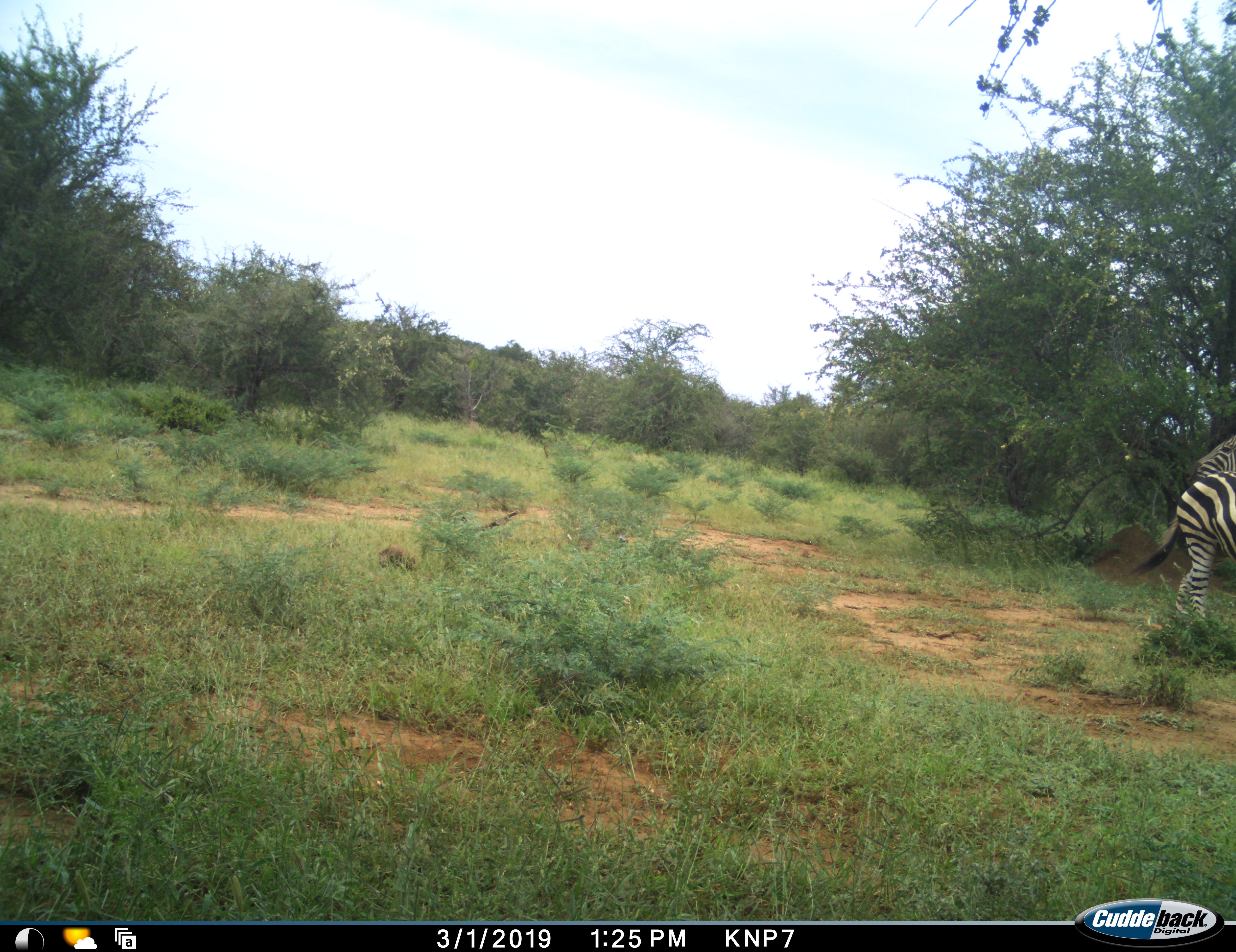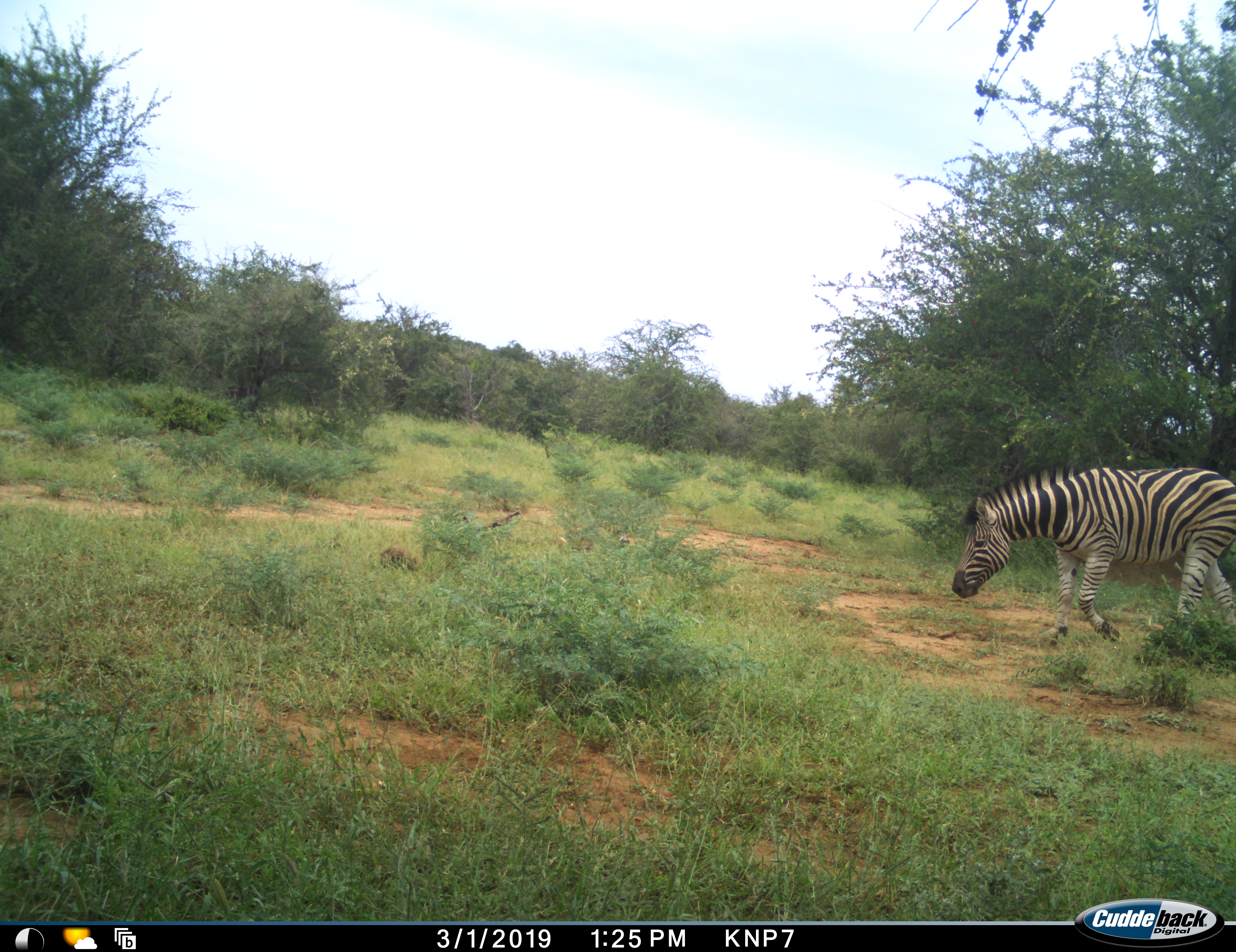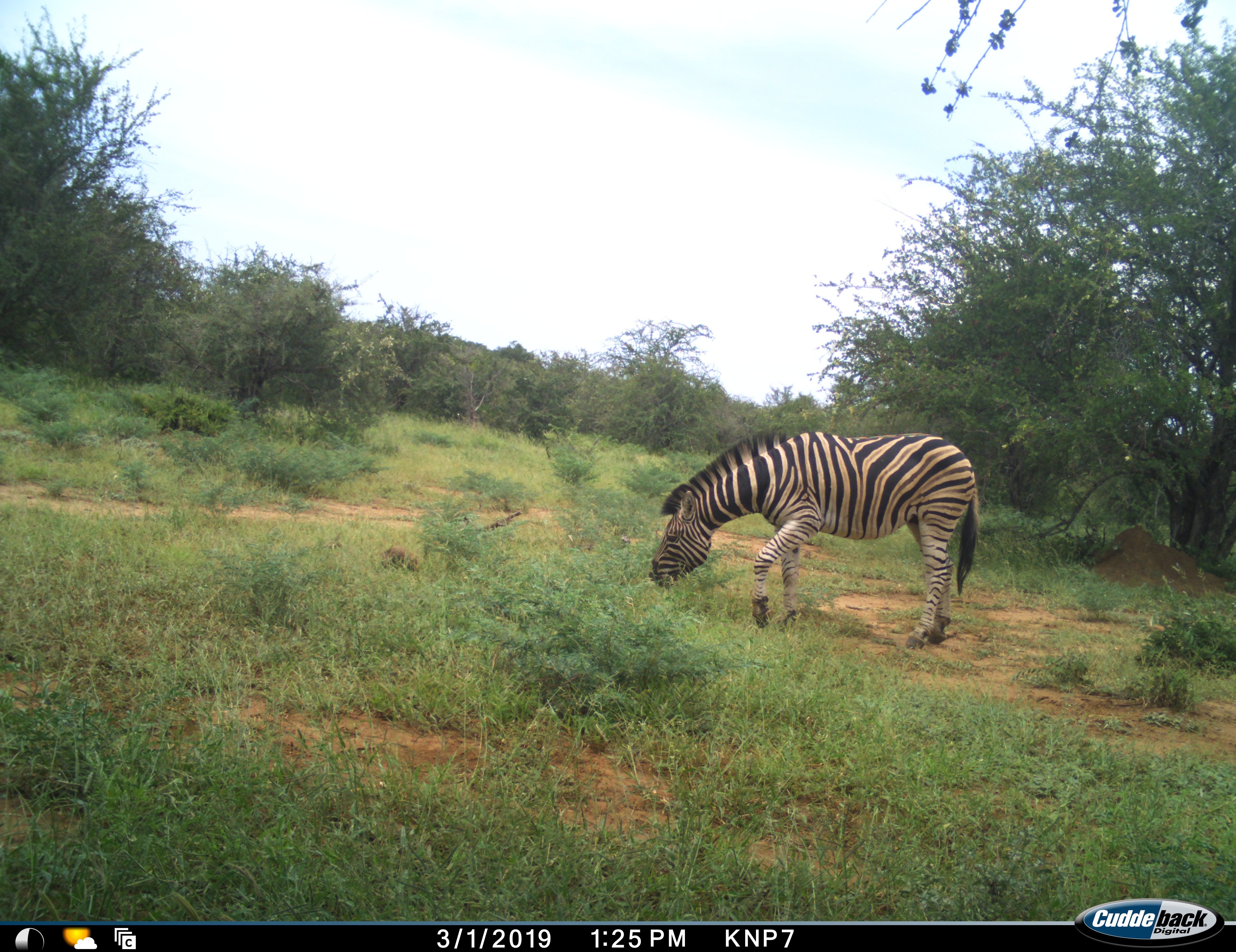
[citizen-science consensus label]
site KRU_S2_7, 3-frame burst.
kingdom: Animalia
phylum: Chordata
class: Mammalia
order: Perissodactyla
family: Equidae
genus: Equus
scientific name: Equus quagga burchellii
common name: burchell's zebra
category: zebraburchells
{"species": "zebraburchells (burchell's zebra) (Equus quagga burchellii)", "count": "1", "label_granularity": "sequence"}